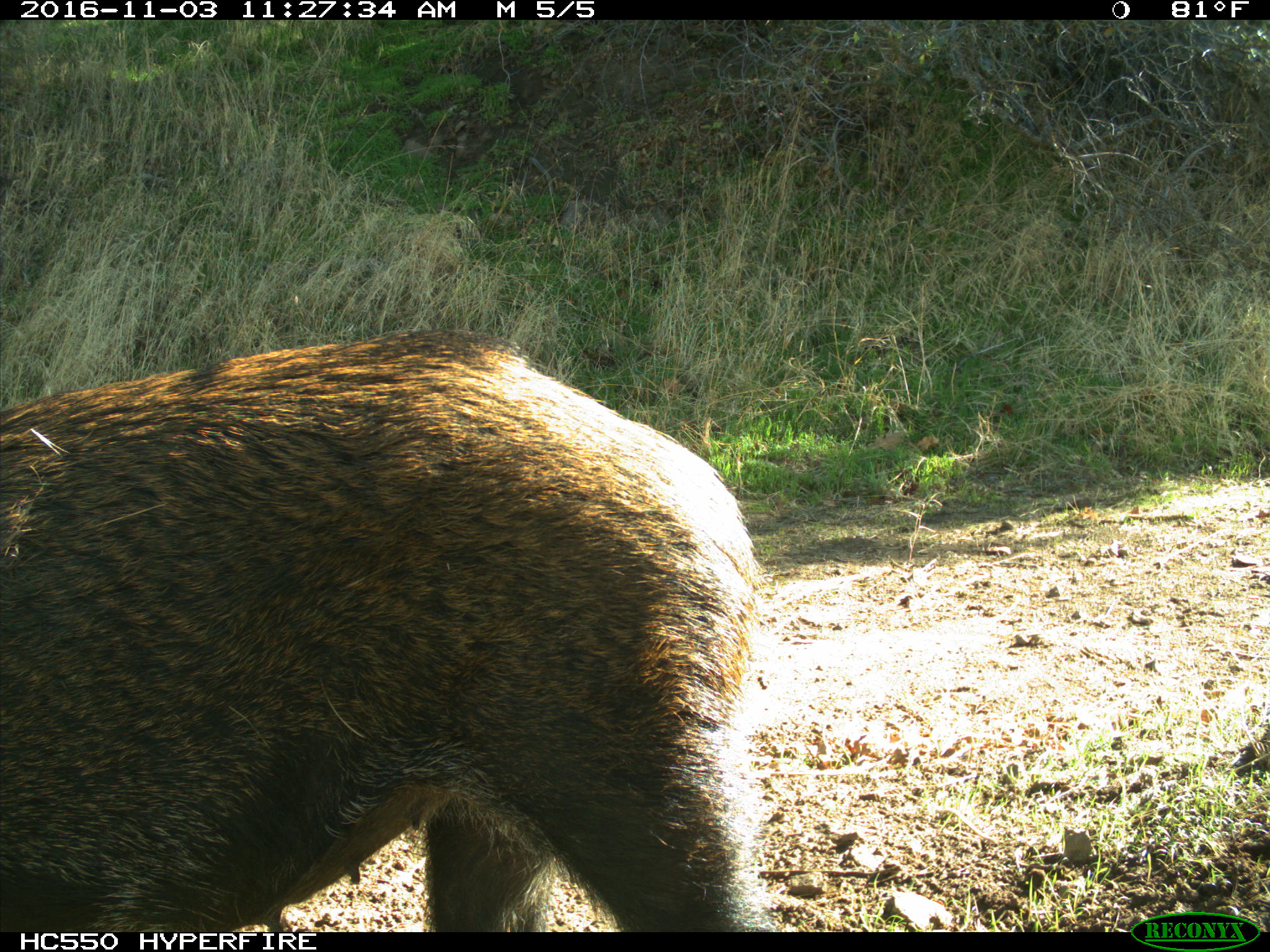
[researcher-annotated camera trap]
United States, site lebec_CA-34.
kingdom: Animalia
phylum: Chordata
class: Mammalia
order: Artiodactyla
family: Suidae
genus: Sus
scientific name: Sus scrofa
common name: wild boar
Sus scrofa (wild boar).